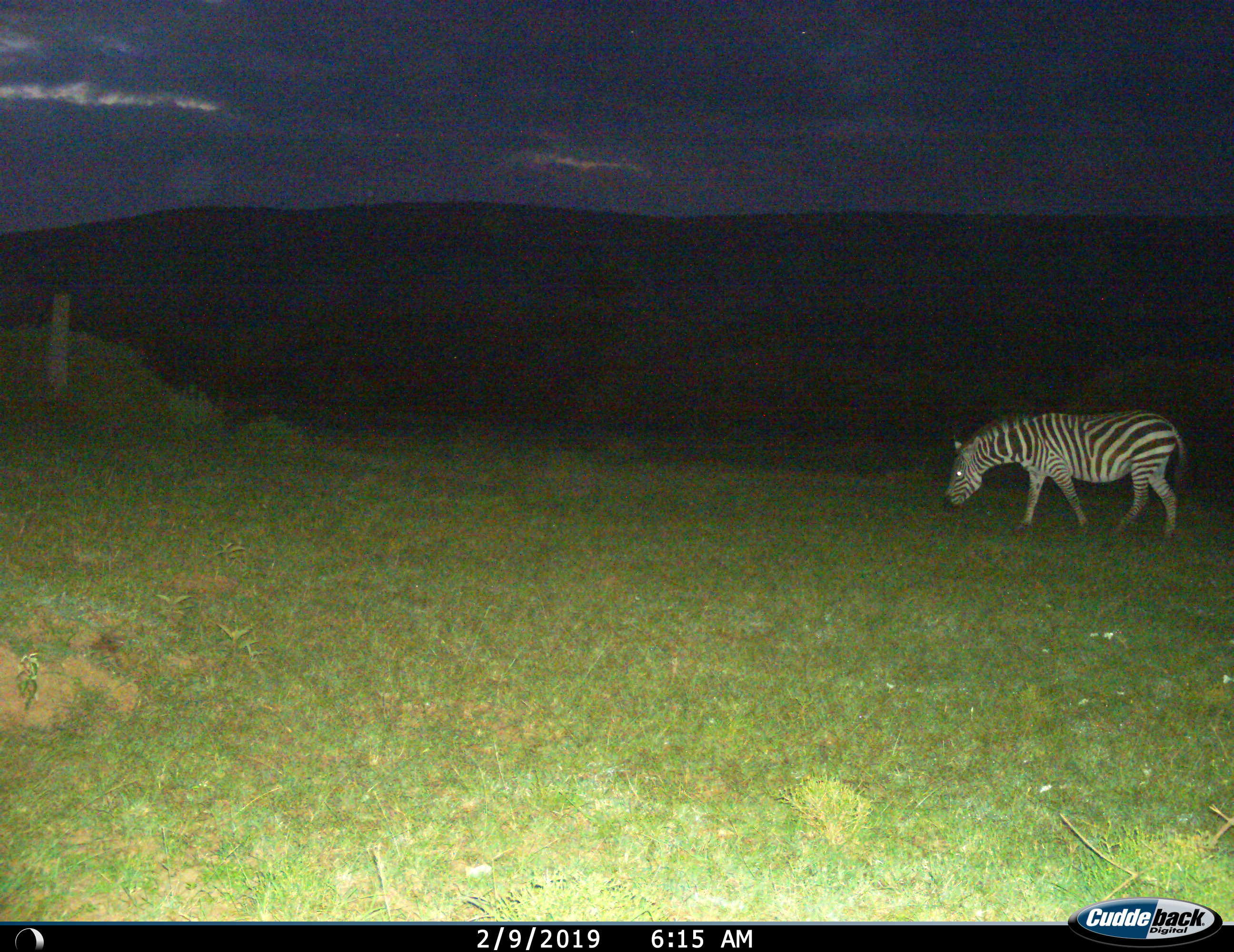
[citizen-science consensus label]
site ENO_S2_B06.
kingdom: Animalia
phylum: Chordata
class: Mammalia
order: Perissodactyla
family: Equidae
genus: Equus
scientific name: Equus quagga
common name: plains zebra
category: zebraplains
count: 1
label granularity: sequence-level